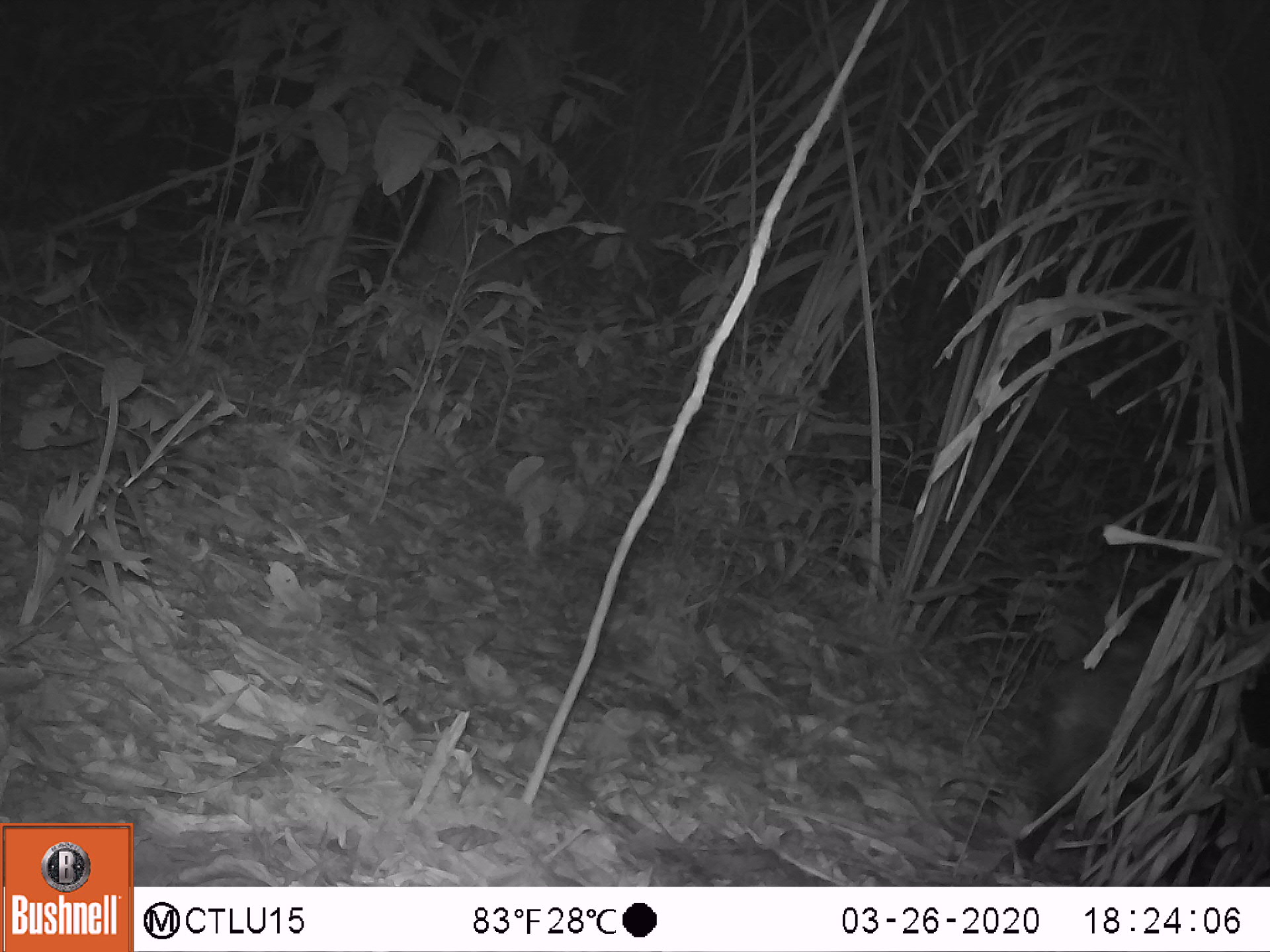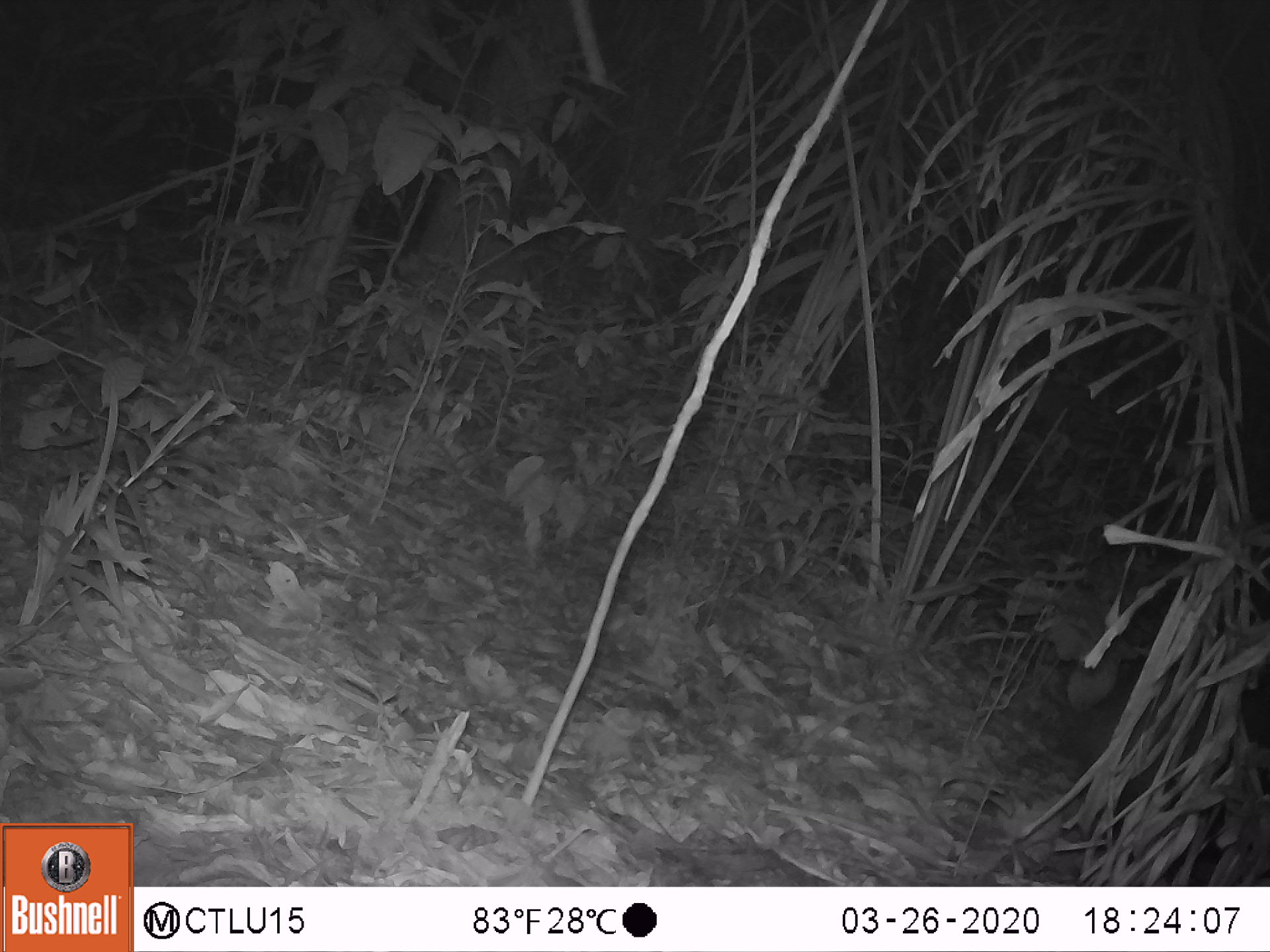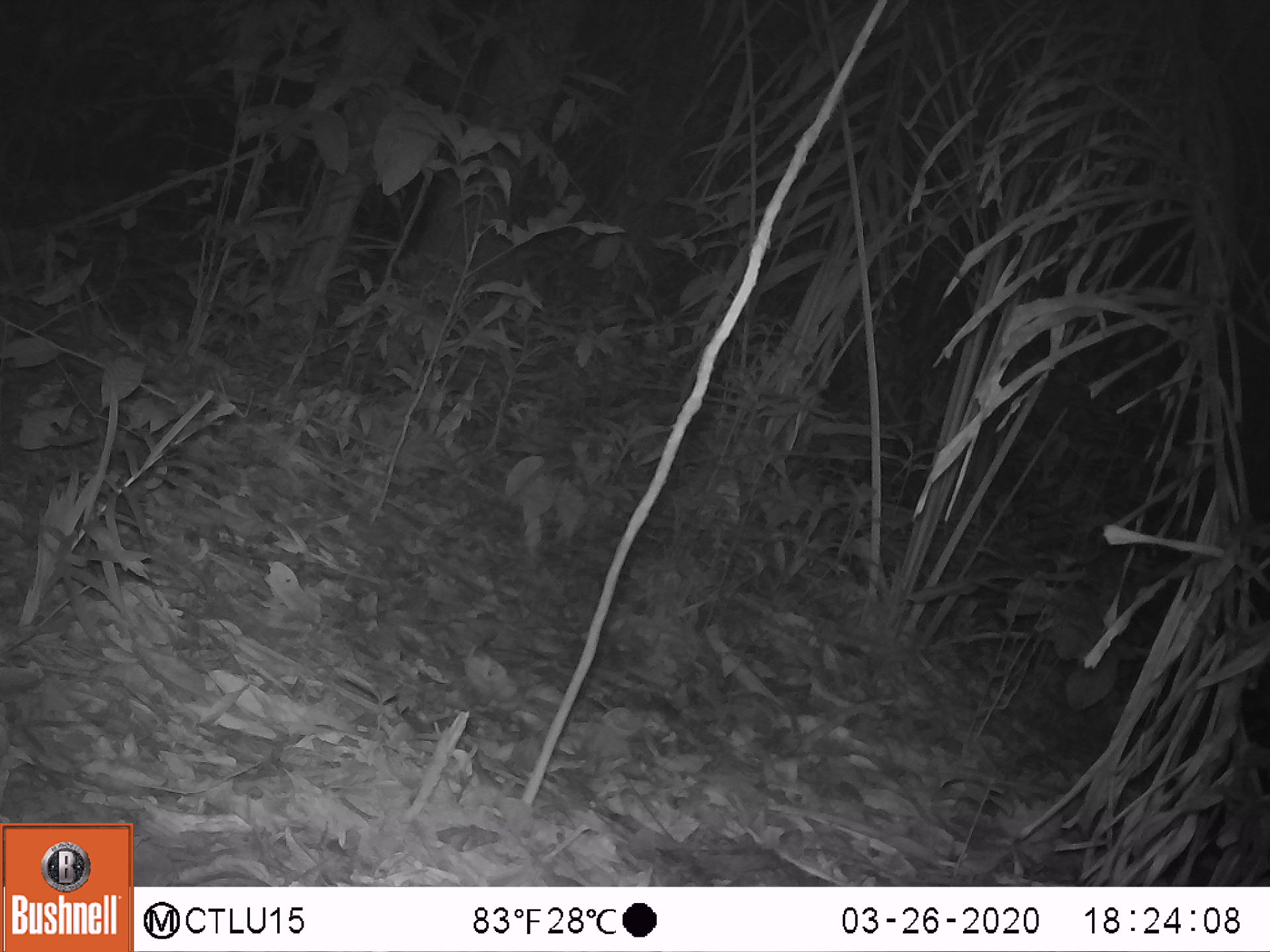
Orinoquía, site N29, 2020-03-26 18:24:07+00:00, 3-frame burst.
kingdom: Animalia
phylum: Chordata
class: Mammalia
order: Artiodactyla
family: Tayassuidae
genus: Pecari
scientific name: Pecari tajacu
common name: collared peccary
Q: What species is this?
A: Collared peccary (Pecari tajacu).